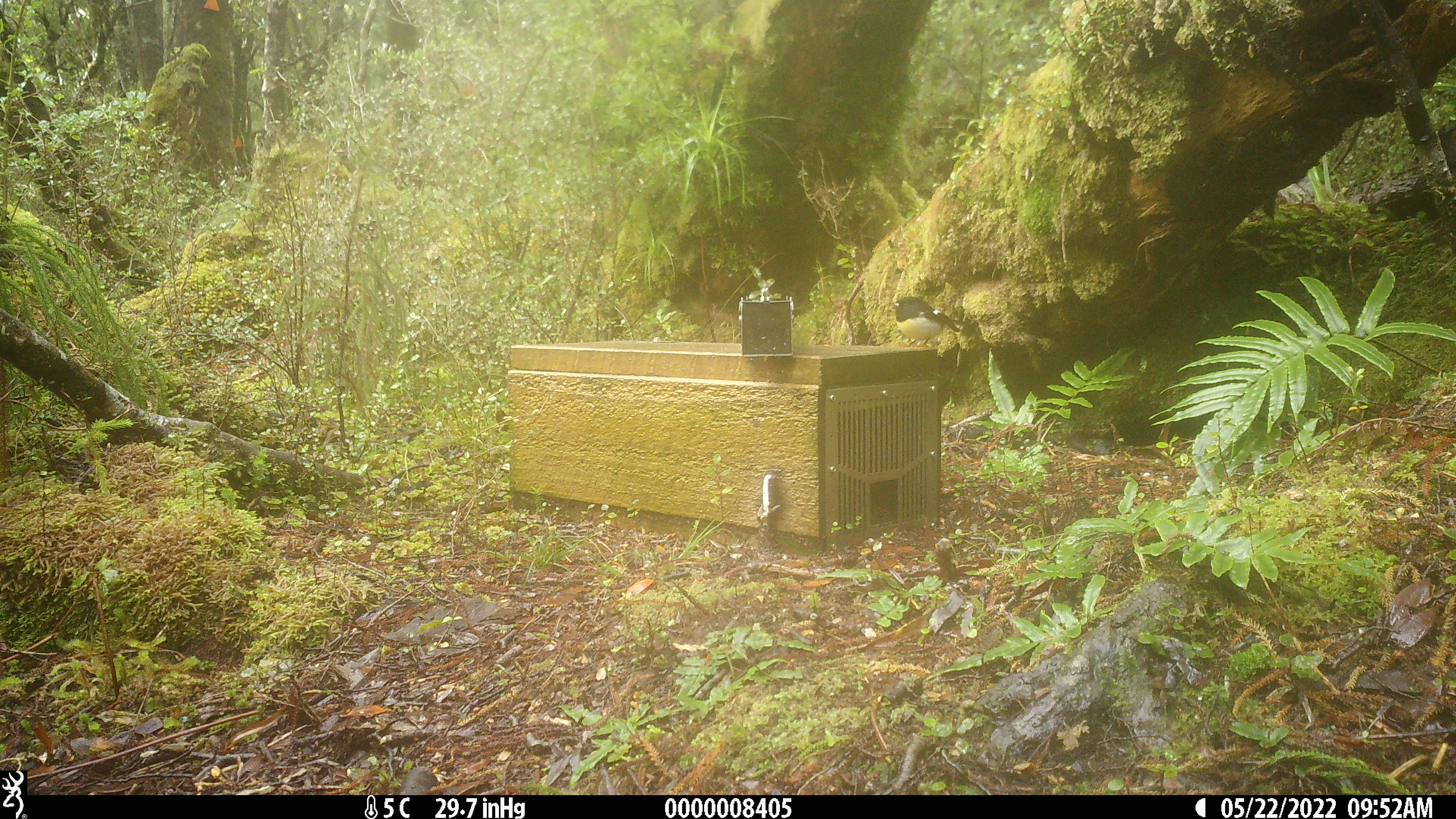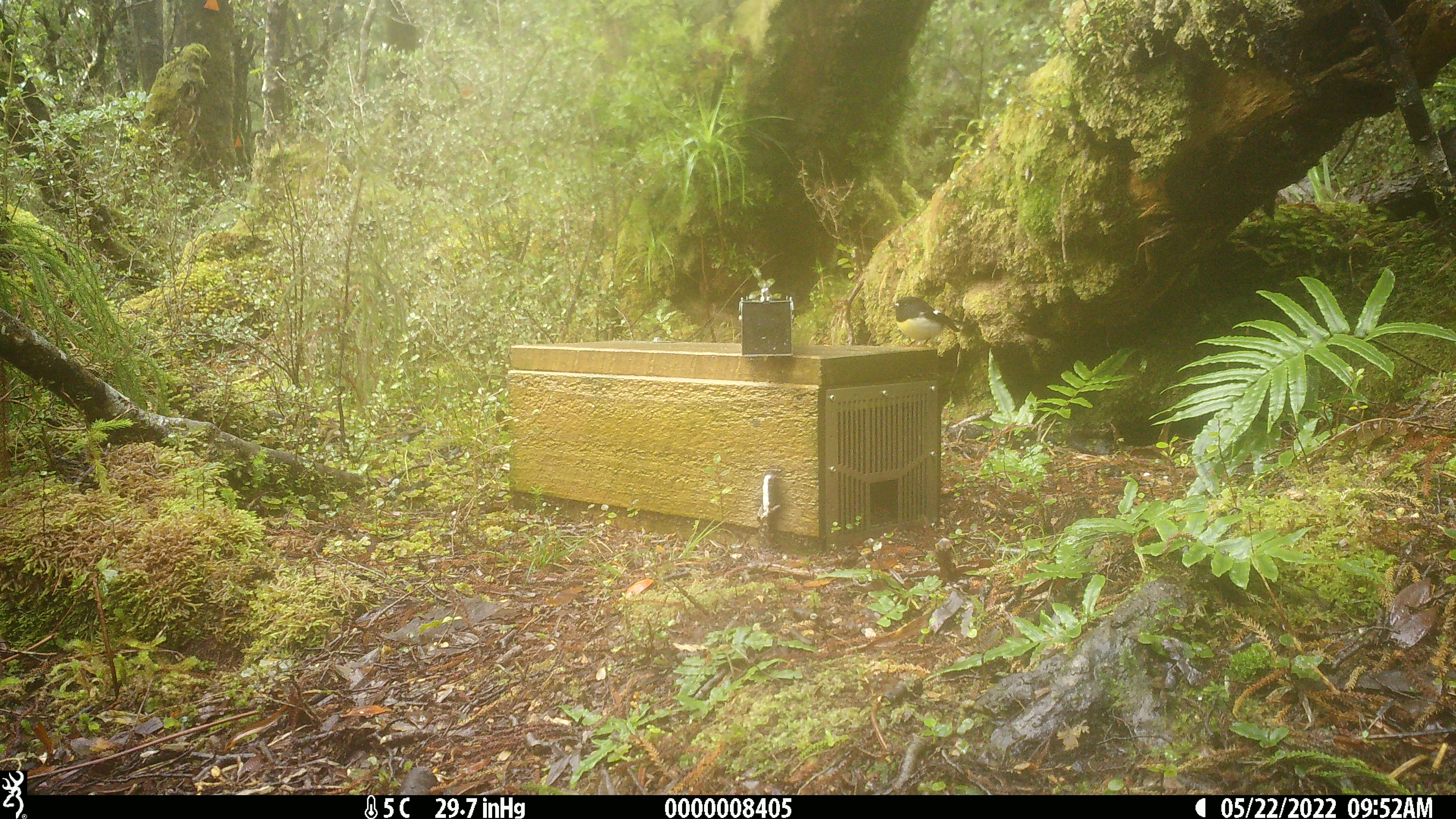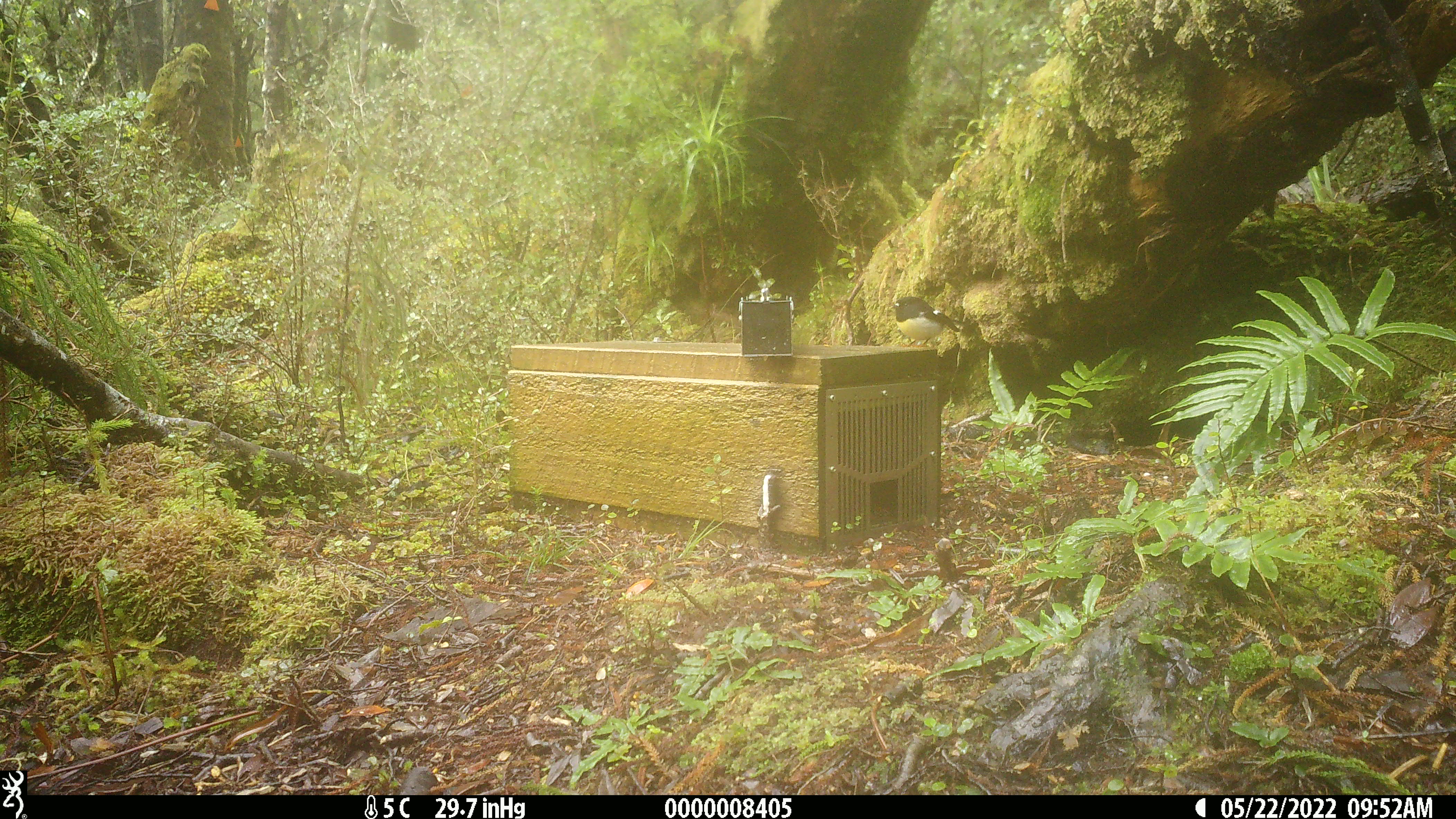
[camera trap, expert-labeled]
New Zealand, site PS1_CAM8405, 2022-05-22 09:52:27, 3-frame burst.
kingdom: Animalia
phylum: Chordata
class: Aves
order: Passeriformes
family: Petroicidae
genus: Petroica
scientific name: Petroica macrocephala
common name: tomtit